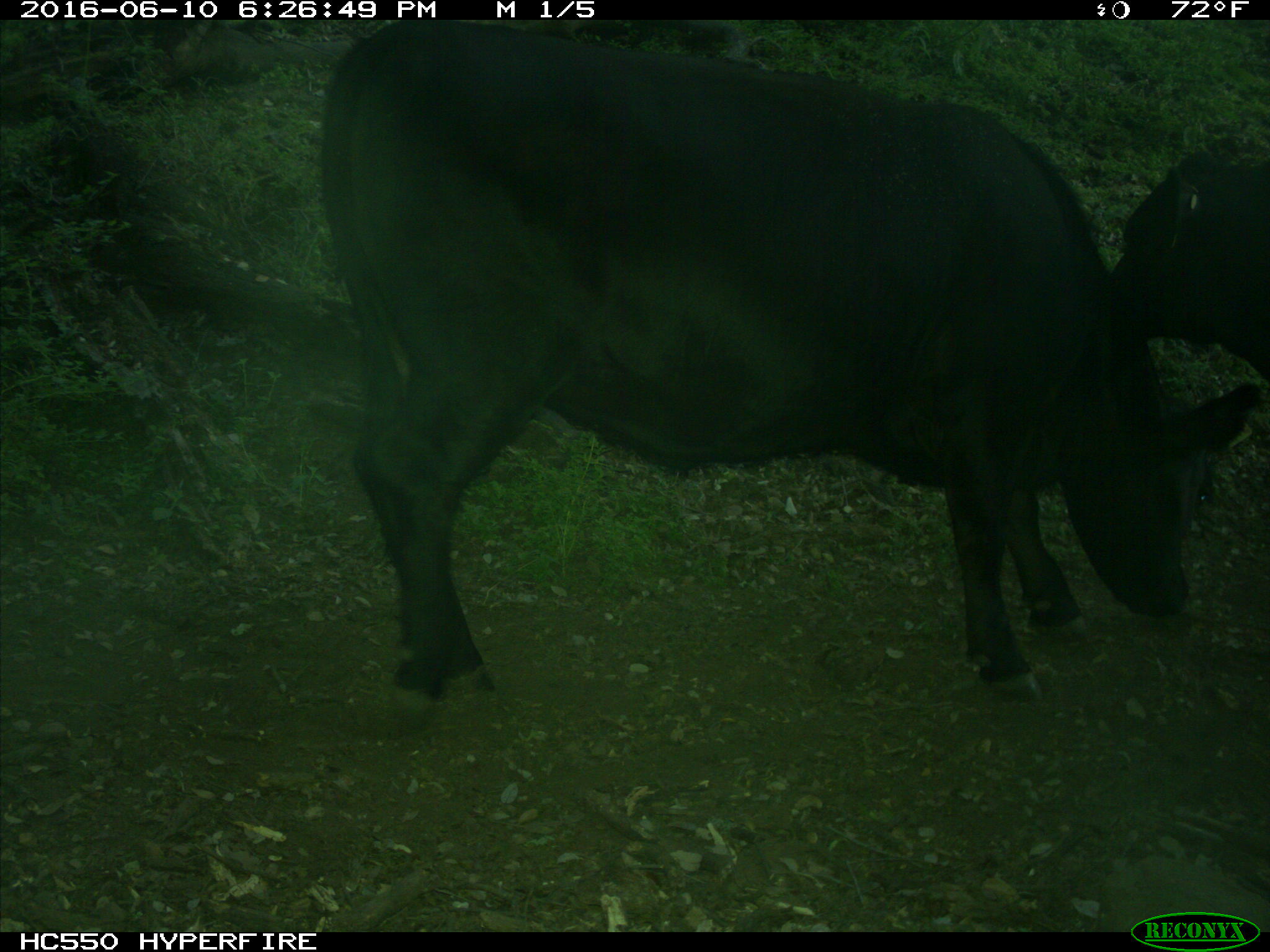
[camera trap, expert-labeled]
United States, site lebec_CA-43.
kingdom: Animalia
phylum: Chordata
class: Mammalia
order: Artiodactyla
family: Bovidae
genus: Bos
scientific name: Bos taurus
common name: domestic cow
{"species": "Bos taurus (domestic cow)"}